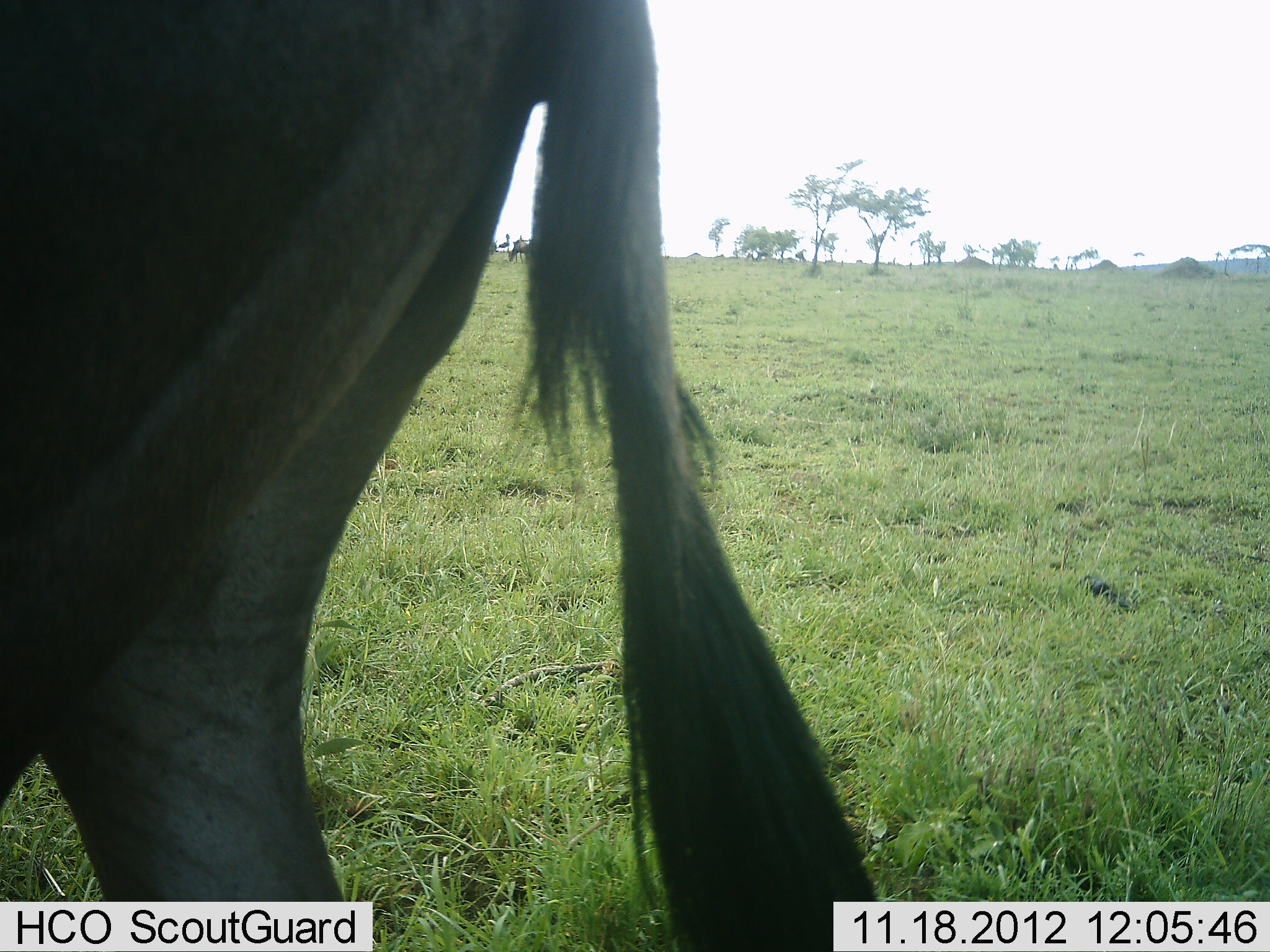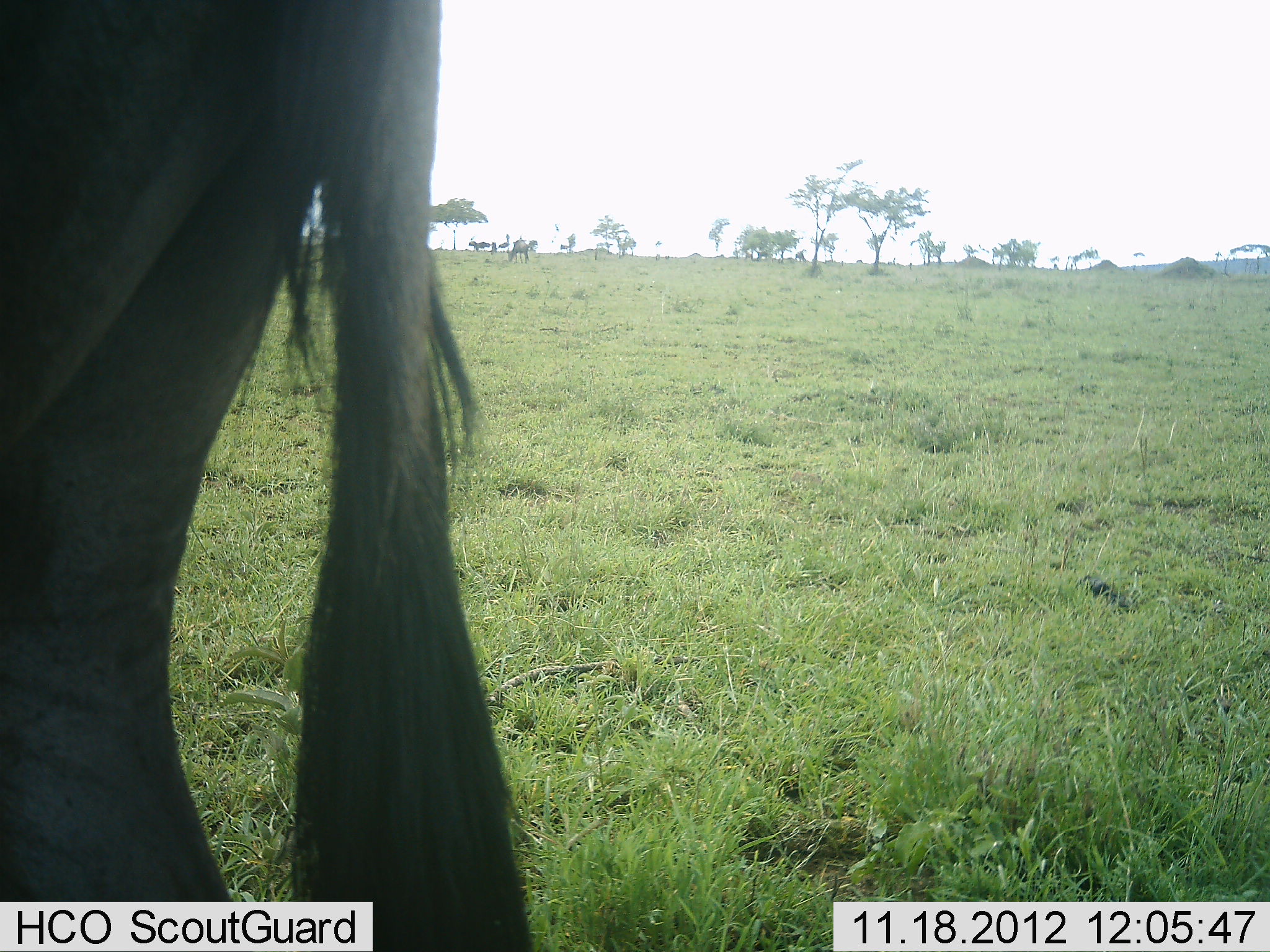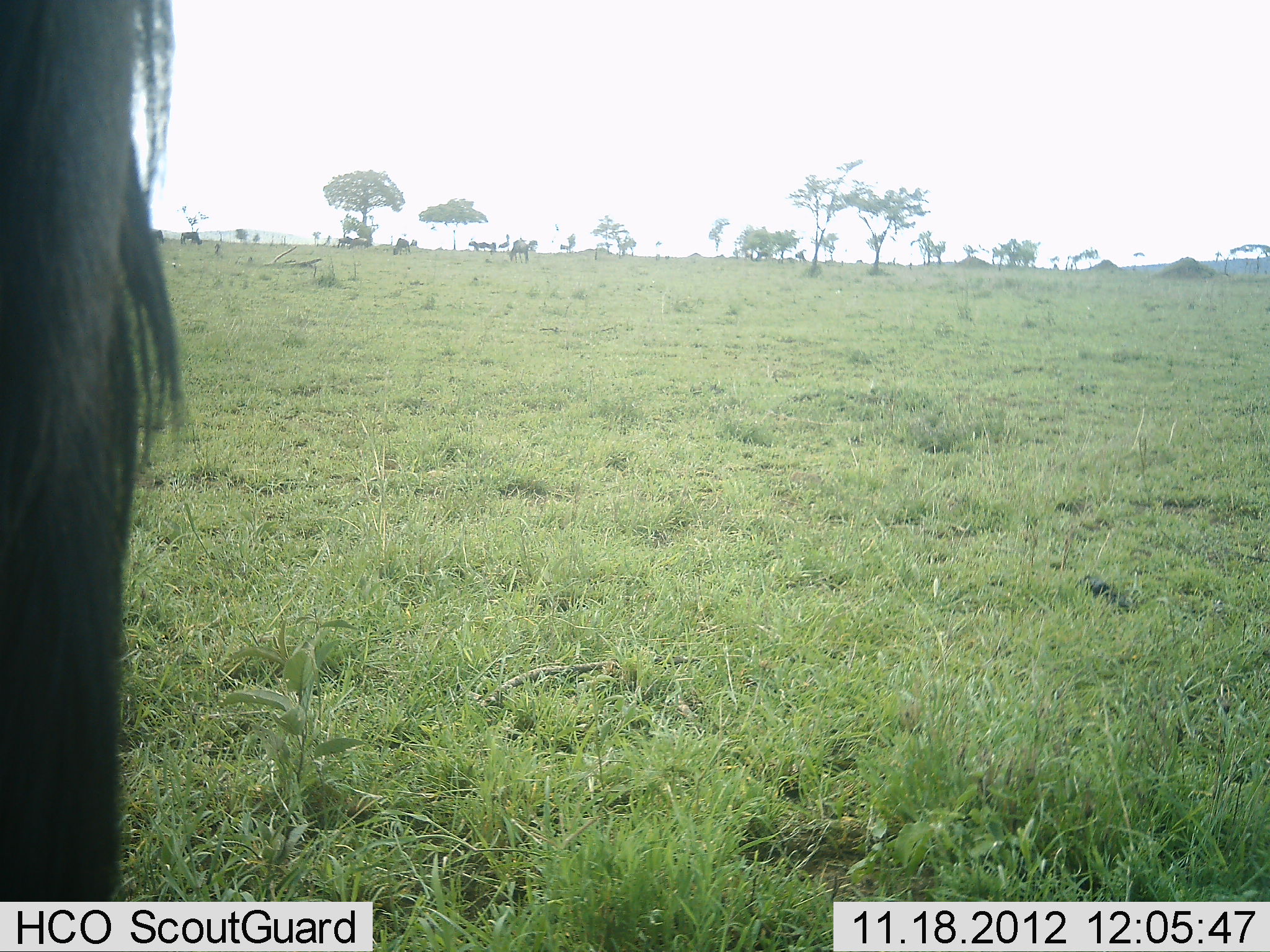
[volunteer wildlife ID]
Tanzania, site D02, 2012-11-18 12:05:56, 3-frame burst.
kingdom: Animalia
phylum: Chordata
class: Mammalia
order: Artiodactyla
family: Bovidae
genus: Connochaetes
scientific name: Connochaetes taurinus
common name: blue wildebeest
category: wildebeest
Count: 1.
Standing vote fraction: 30%.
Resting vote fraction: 0%.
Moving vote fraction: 70%.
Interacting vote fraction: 0%.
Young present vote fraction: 0%.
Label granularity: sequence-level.